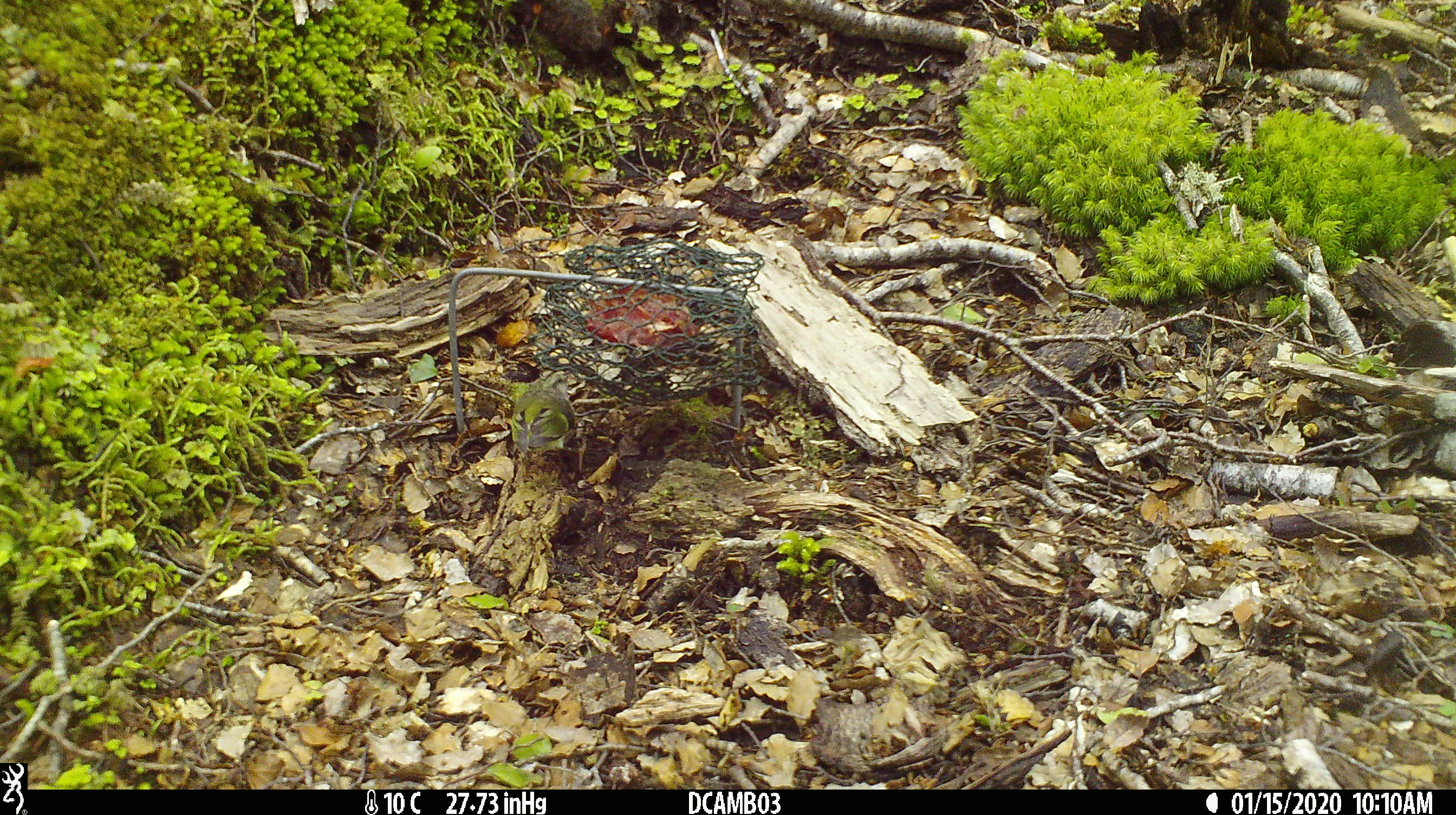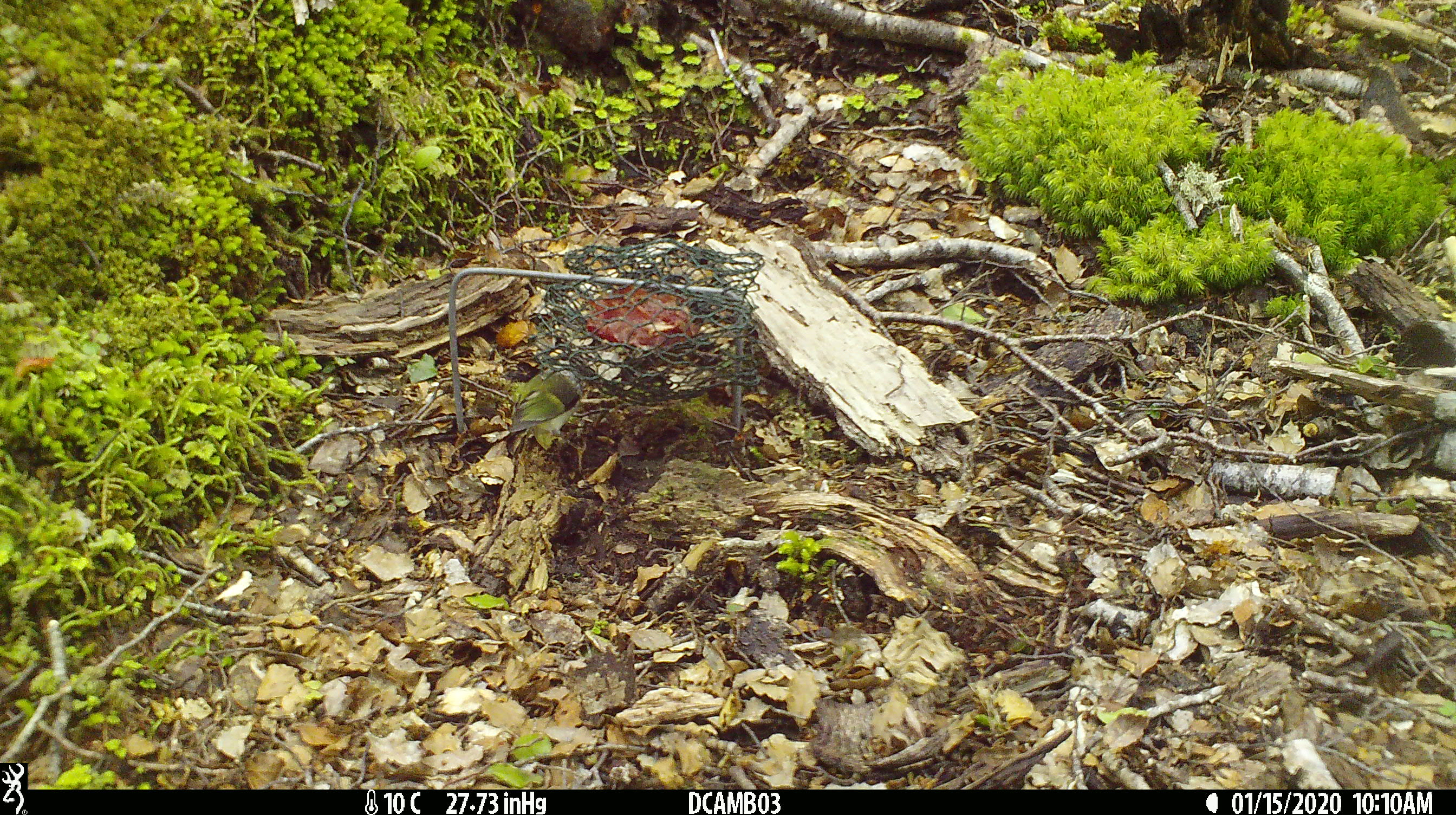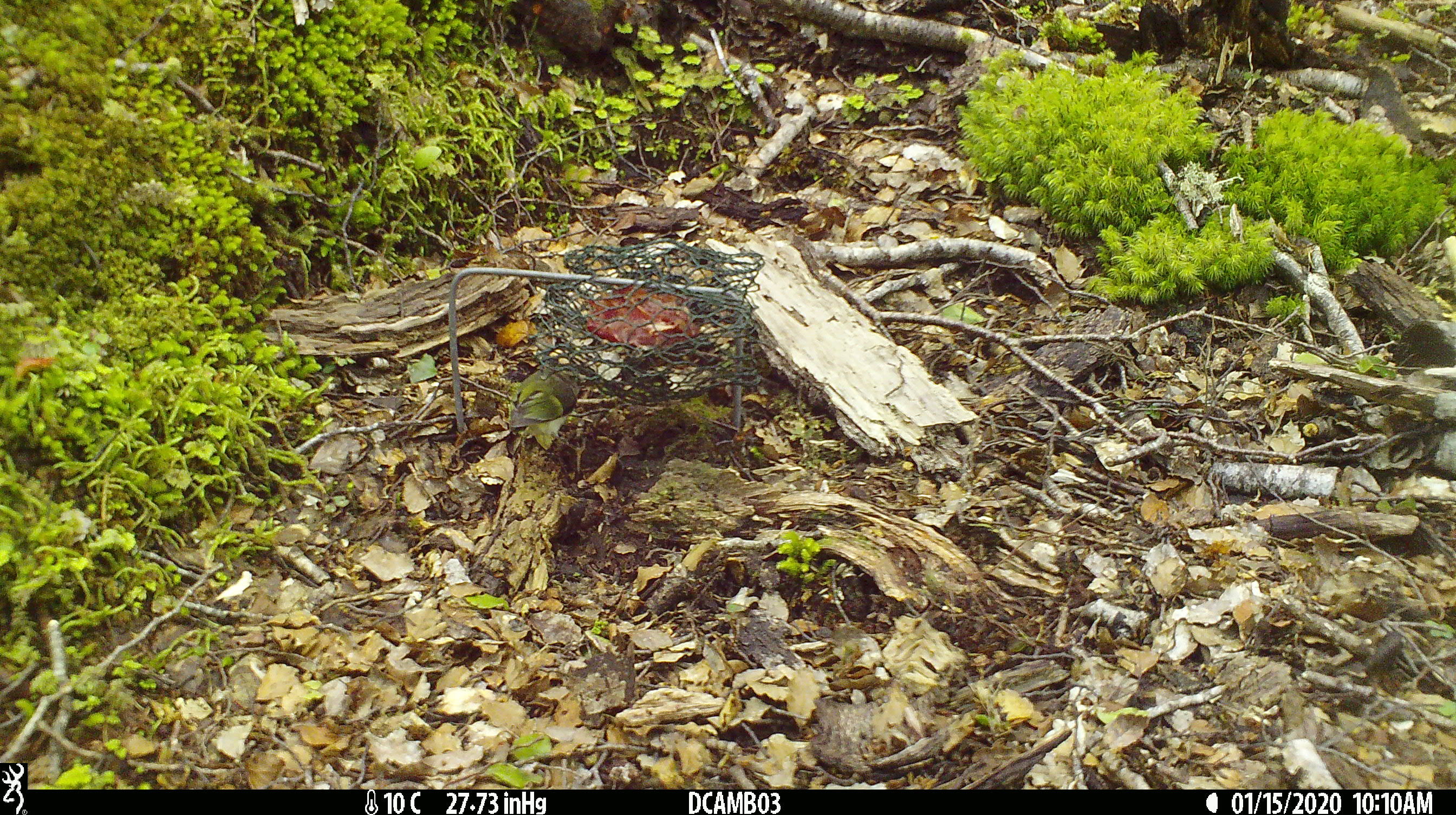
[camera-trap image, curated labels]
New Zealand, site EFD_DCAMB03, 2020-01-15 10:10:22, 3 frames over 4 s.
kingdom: Animalia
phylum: Chordata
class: Aves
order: Passeriformes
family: Acanthisittidae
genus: Acanthisitta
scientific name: Acanthisitta chloris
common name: rifleman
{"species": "rifleman (Acanthisitta chloris)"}